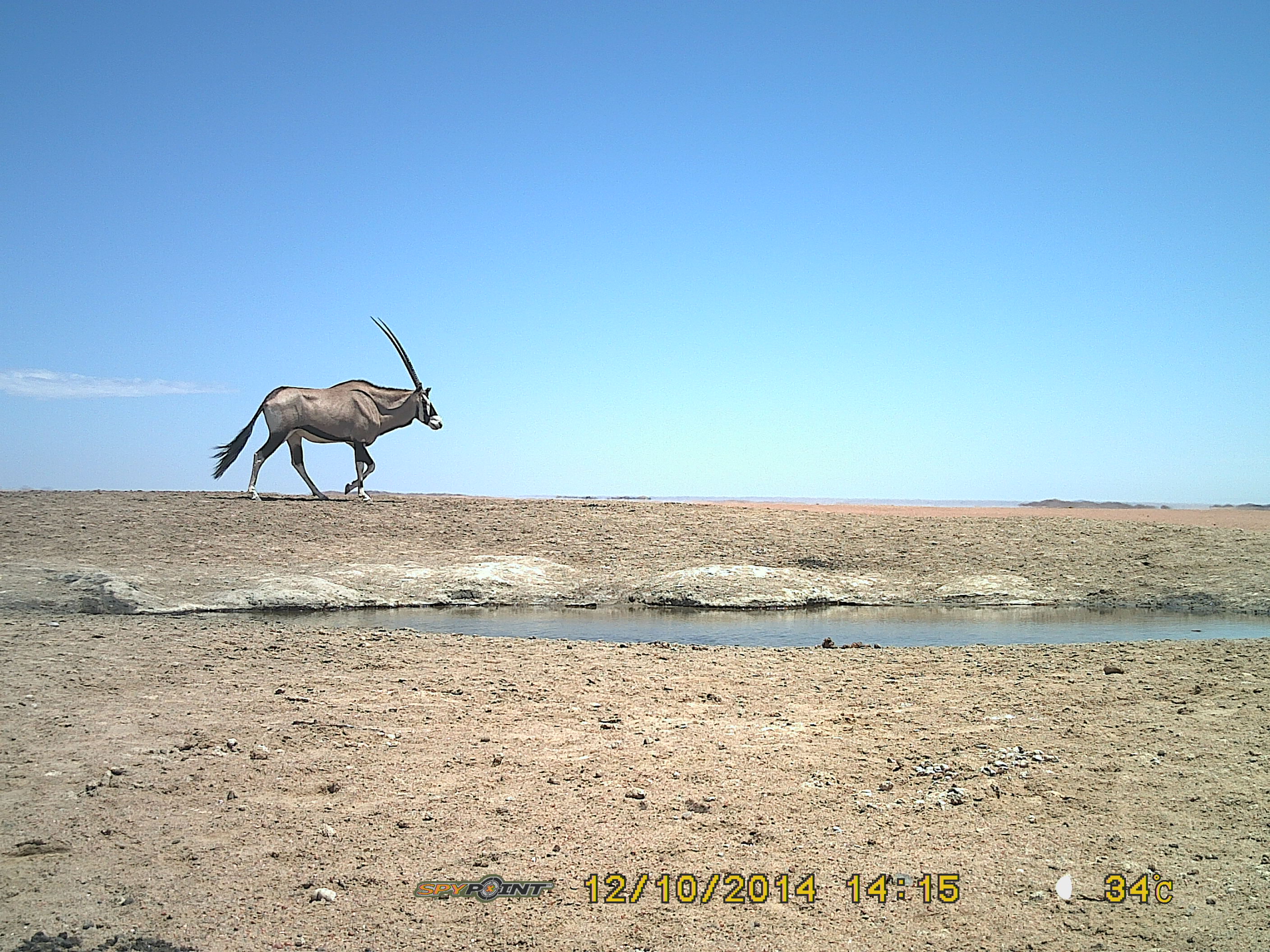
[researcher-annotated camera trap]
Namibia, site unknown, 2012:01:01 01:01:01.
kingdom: Animalia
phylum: Chordata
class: Mammalia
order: Artiodactyla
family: Bovidae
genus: Oryx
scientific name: Oryx gazella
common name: gemsbok